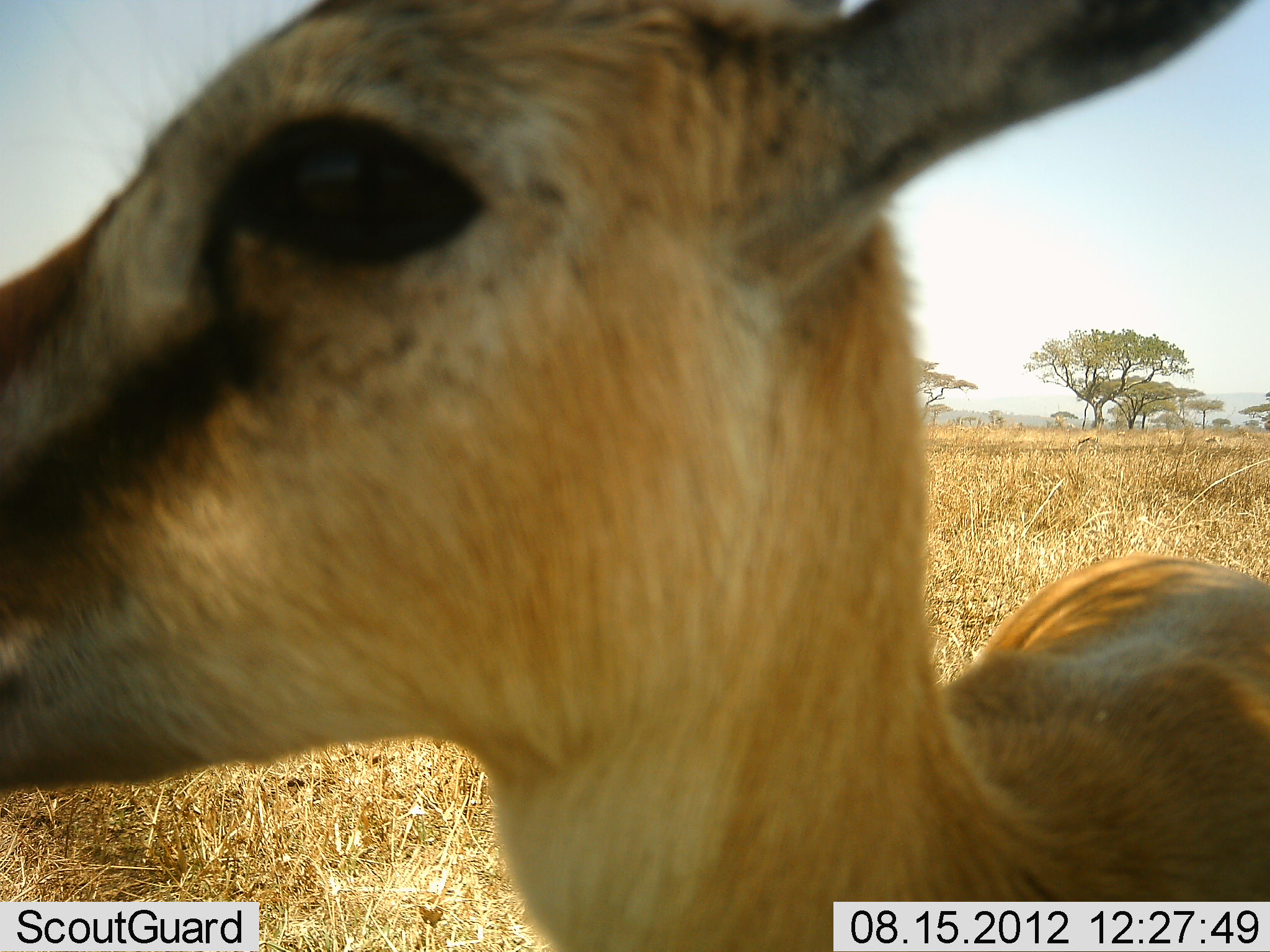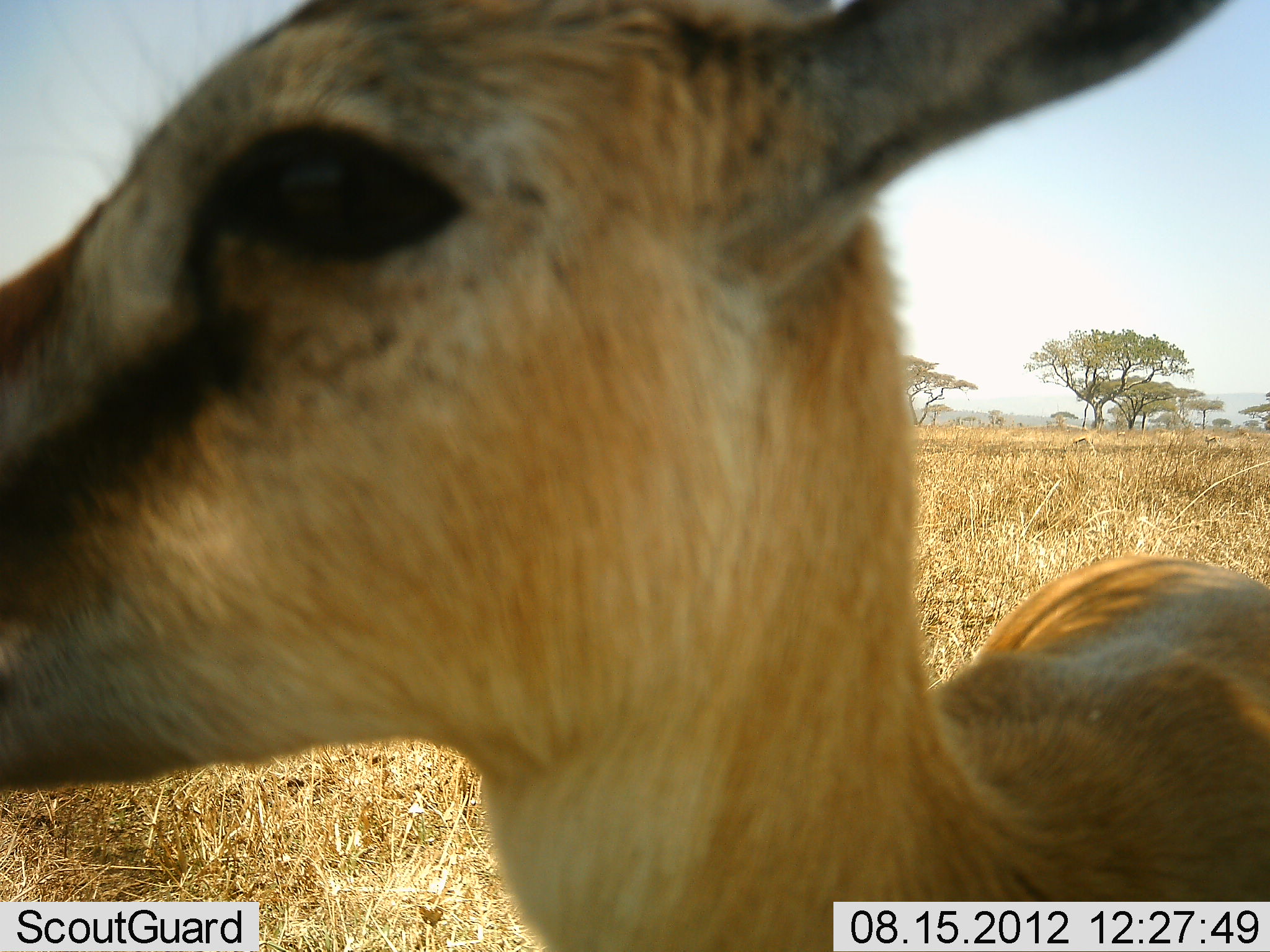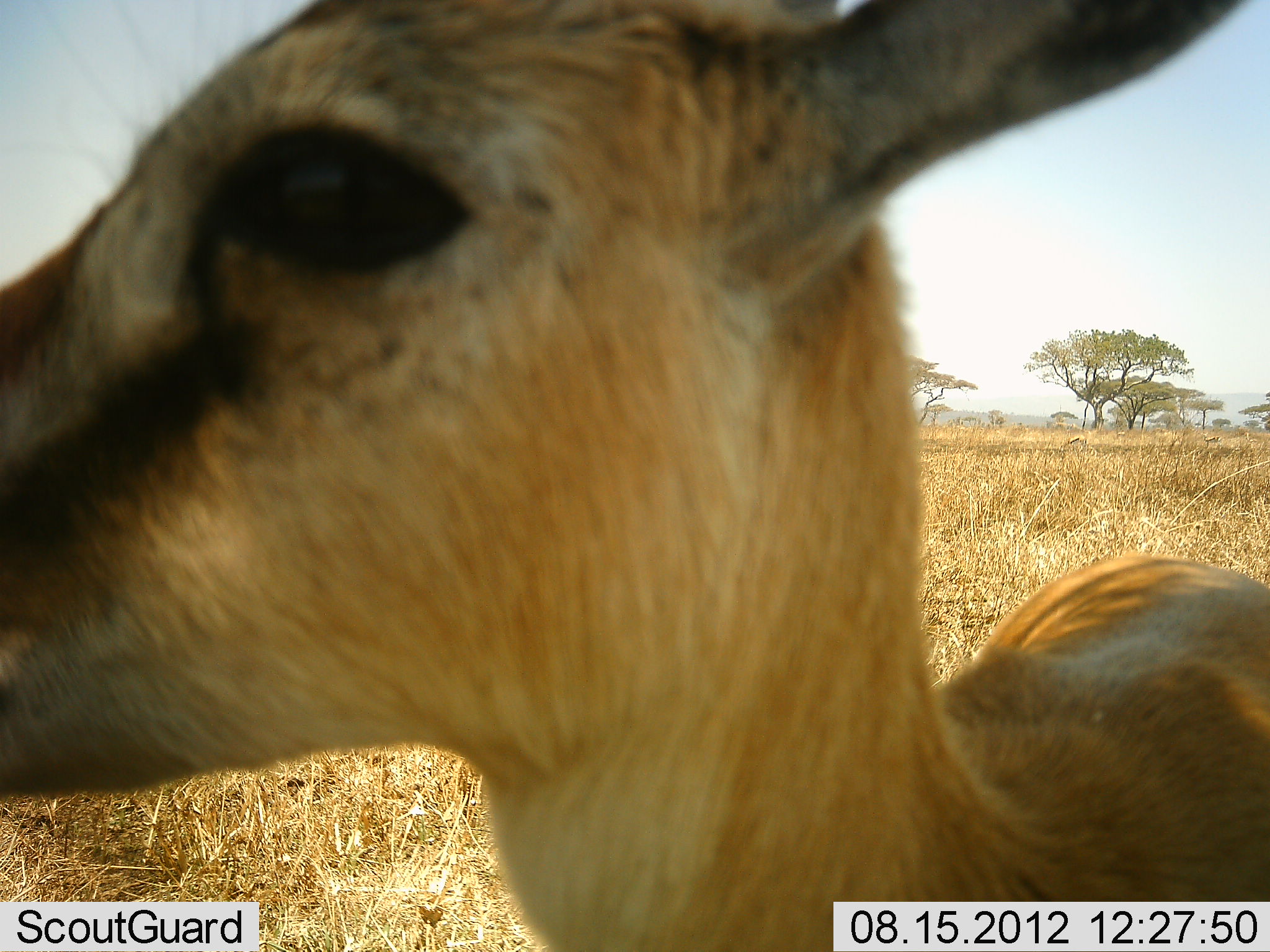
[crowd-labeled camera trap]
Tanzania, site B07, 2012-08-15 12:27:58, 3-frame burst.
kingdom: Animalia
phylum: Chordata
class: Mammalia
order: Artiodactyla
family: Bovidae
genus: Eudorcas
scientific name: Eudorcas thomsonii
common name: thomson's gazelle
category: gazellethomsons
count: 1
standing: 100%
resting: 0%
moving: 10%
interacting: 0%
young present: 0%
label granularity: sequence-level